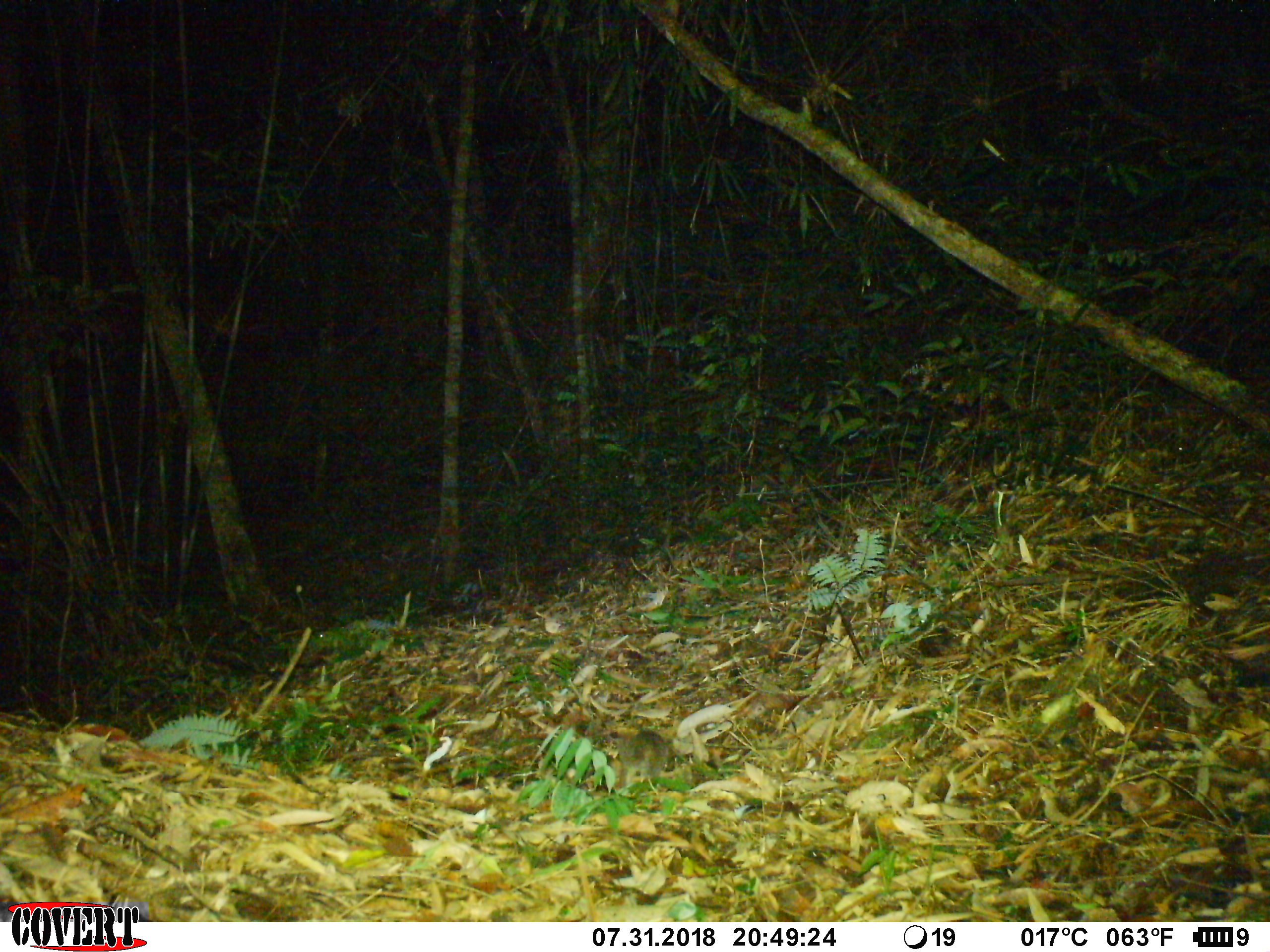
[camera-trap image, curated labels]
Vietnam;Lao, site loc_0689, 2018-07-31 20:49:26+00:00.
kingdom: Animalia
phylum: Chordata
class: Mammalia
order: Carnivora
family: Mustelidae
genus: Melogale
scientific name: Melogale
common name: ferret badger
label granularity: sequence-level